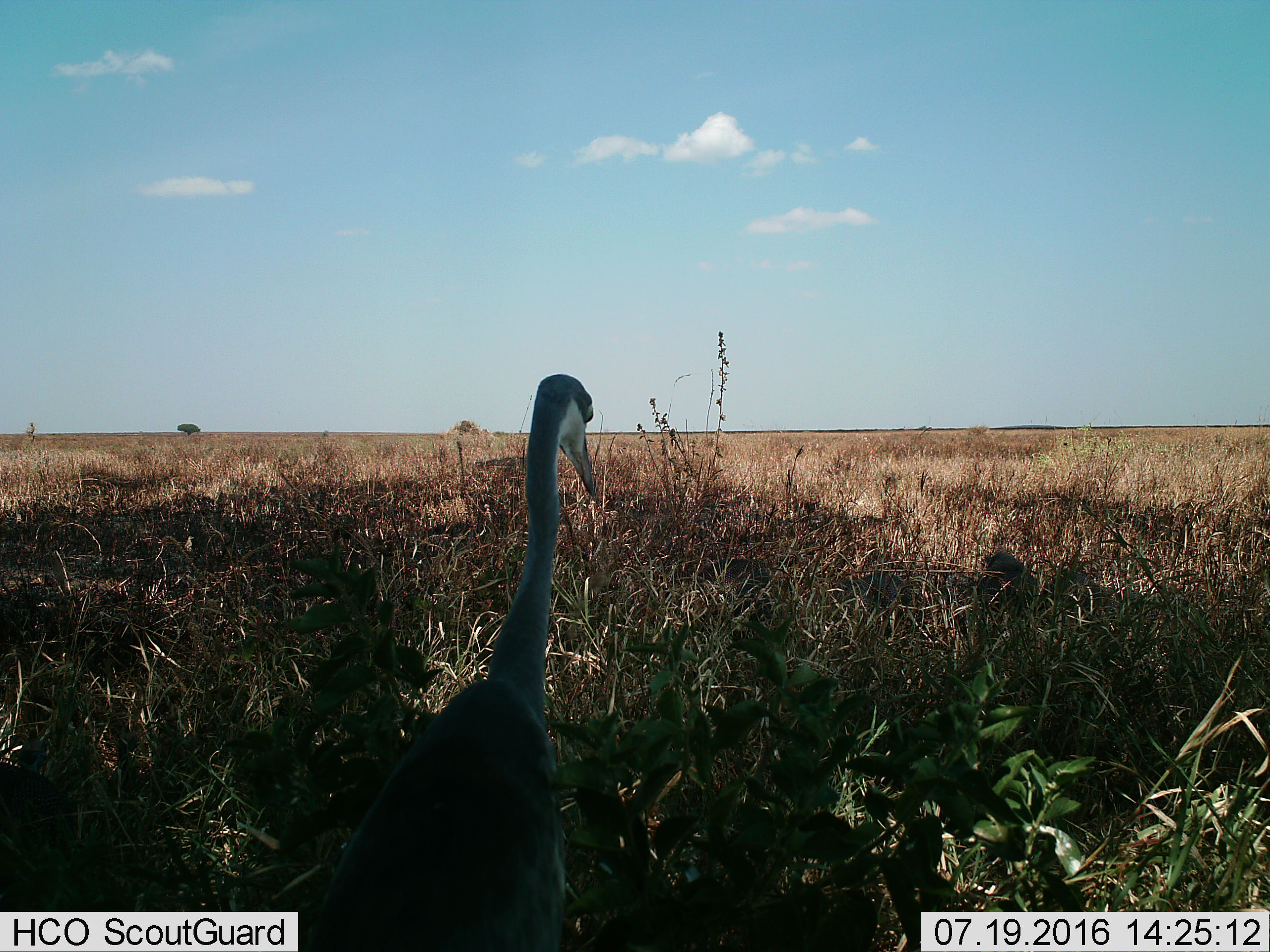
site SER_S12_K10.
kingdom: Animalia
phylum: Chordata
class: Aves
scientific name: Aves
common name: bird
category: birdother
Birdother (bird) (Aves), count 1. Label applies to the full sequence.